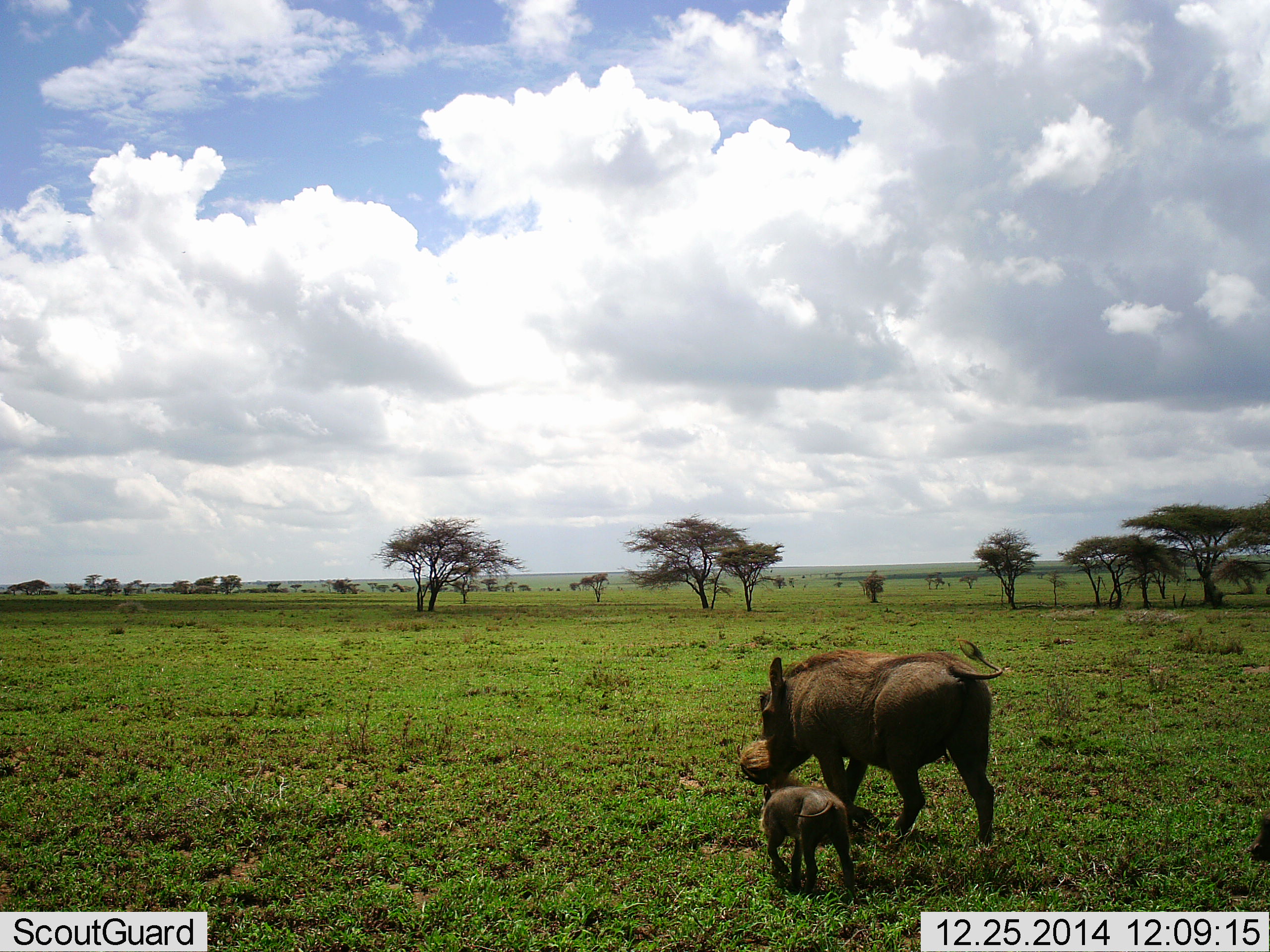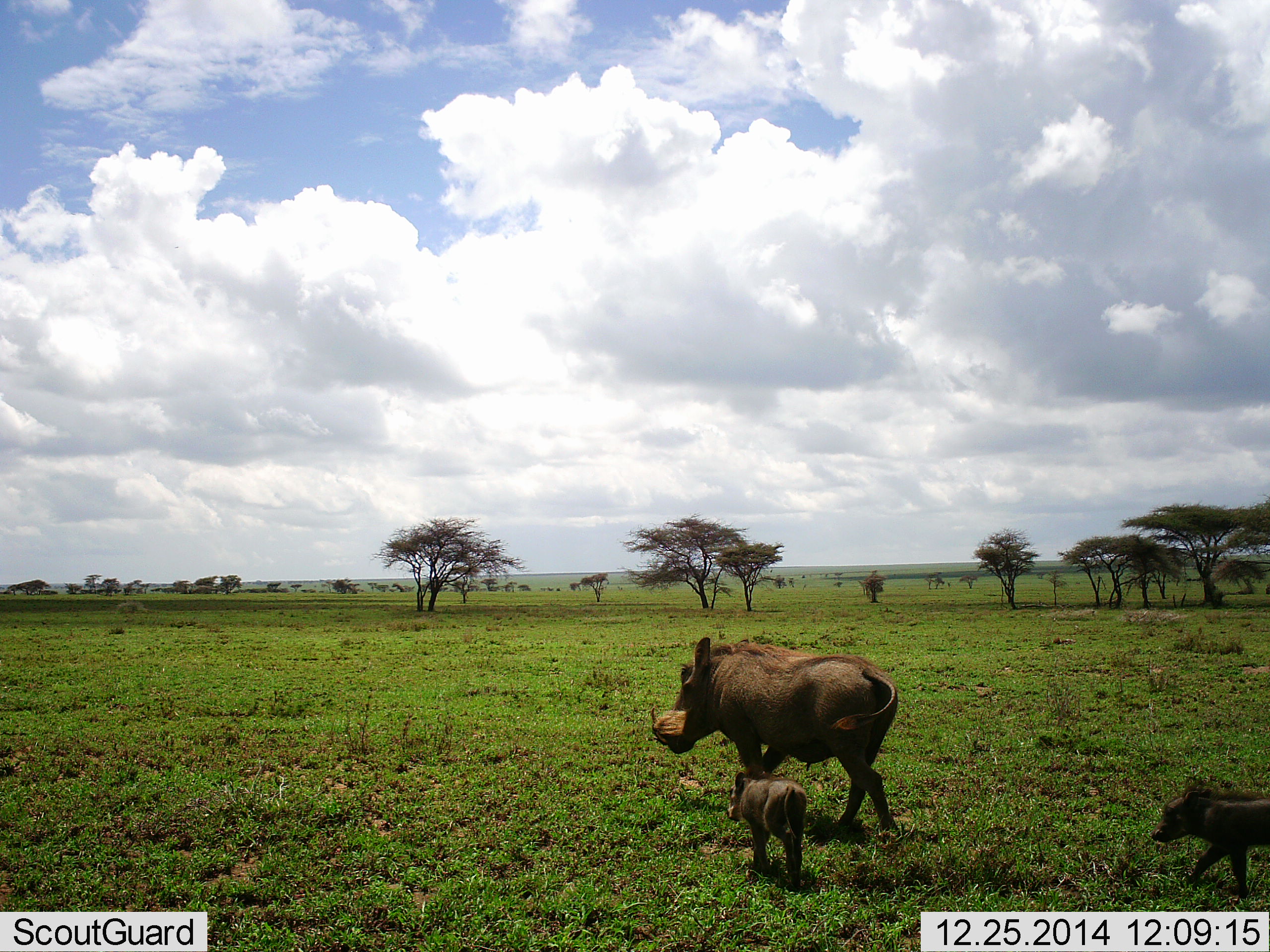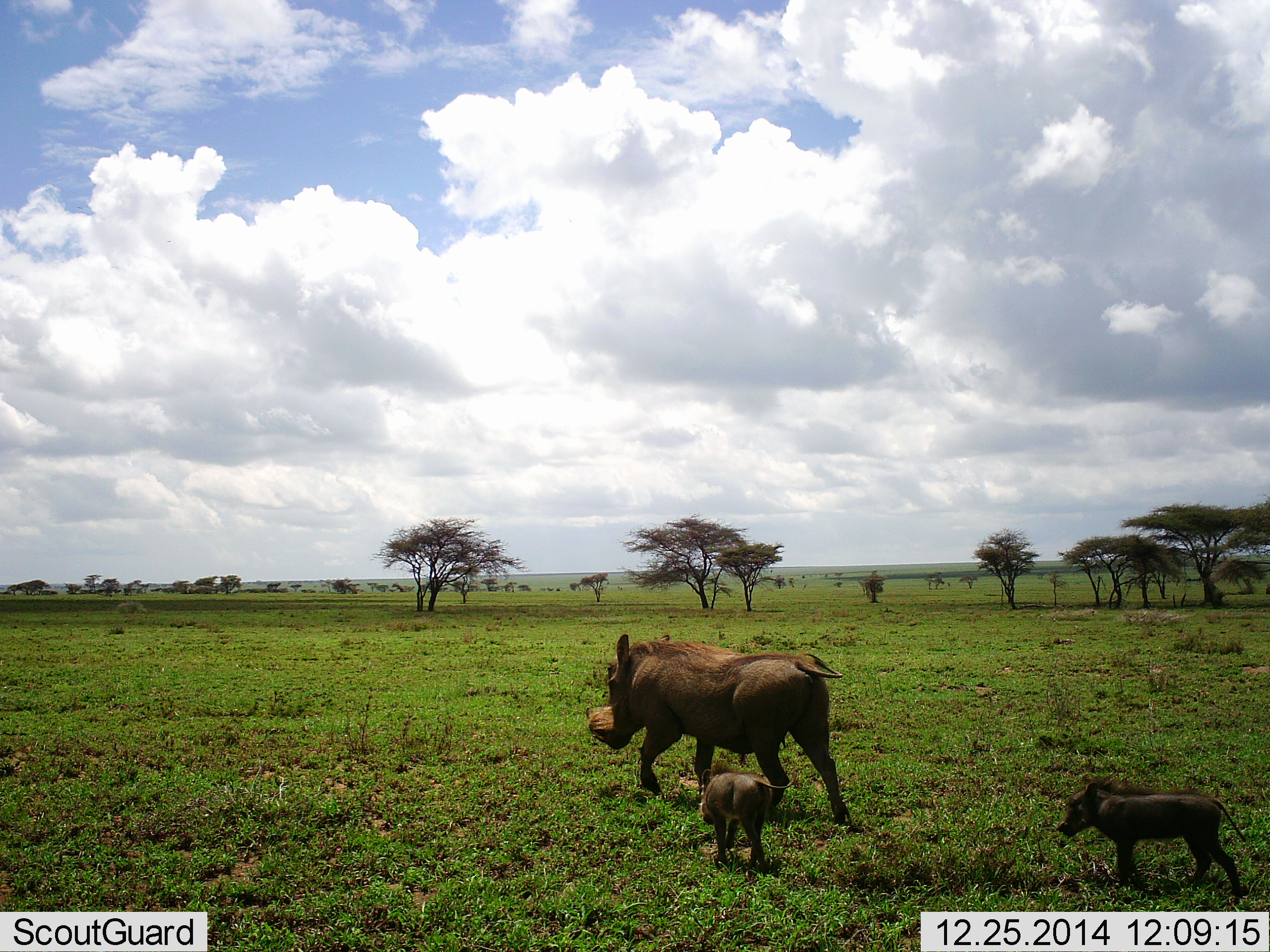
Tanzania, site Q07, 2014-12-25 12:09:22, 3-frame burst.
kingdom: Animalia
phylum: Chordata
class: Mammalia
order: Artiodactyla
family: Suidae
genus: Phacochoerus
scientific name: Phacochoerus africanus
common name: warthog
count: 3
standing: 10%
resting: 0%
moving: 100%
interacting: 0%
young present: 100%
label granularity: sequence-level